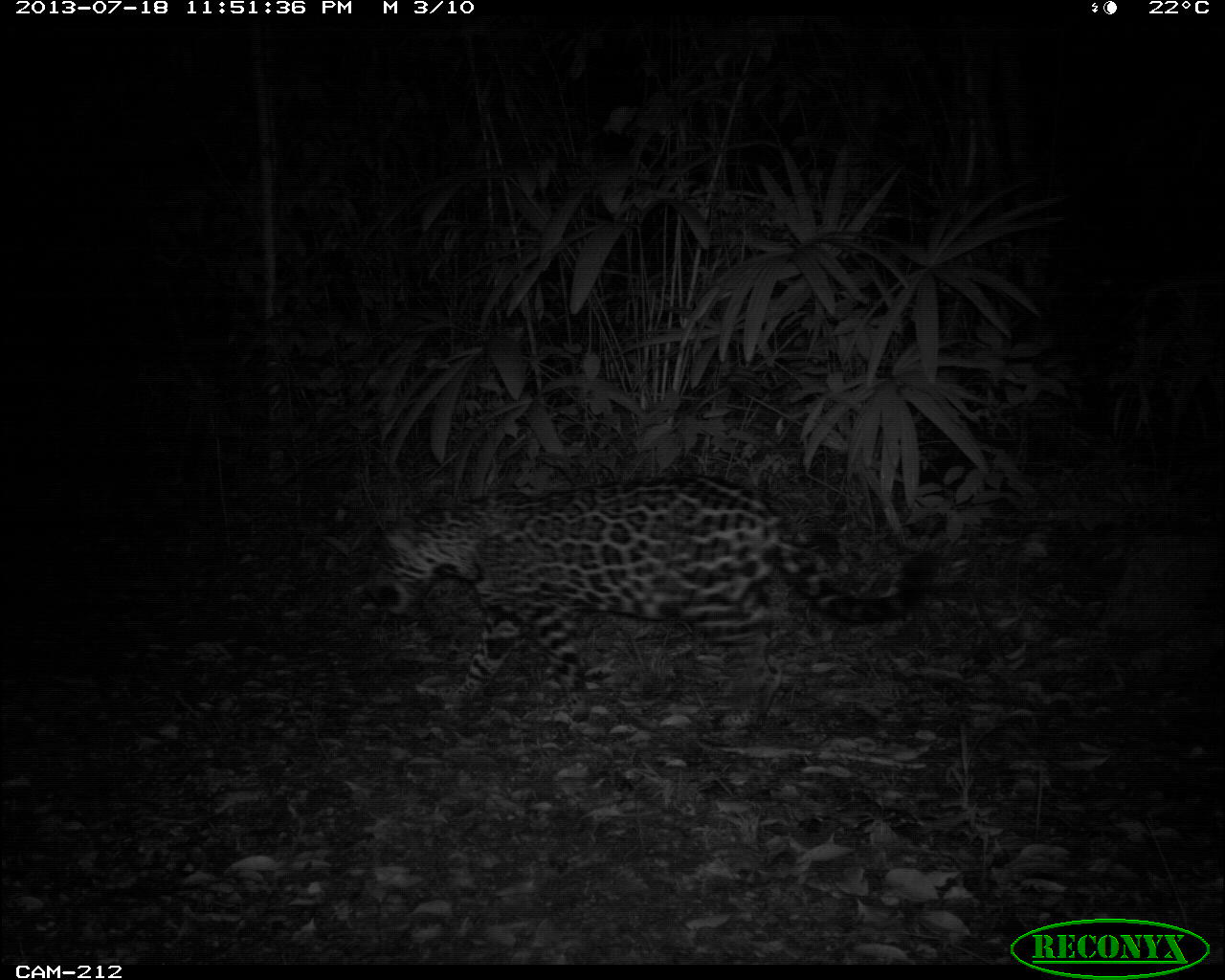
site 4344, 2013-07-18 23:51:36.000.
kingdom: Animalia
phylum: Chordata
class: Mammalia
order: Carnivora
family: Felidae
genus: Panthera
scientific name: Panthera onca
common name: jaguar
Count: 1.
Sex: female.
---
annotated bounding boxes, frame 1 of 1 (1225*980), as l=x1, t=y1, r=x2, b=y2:
panthera onca: l=364, t=473, r=953, b=747